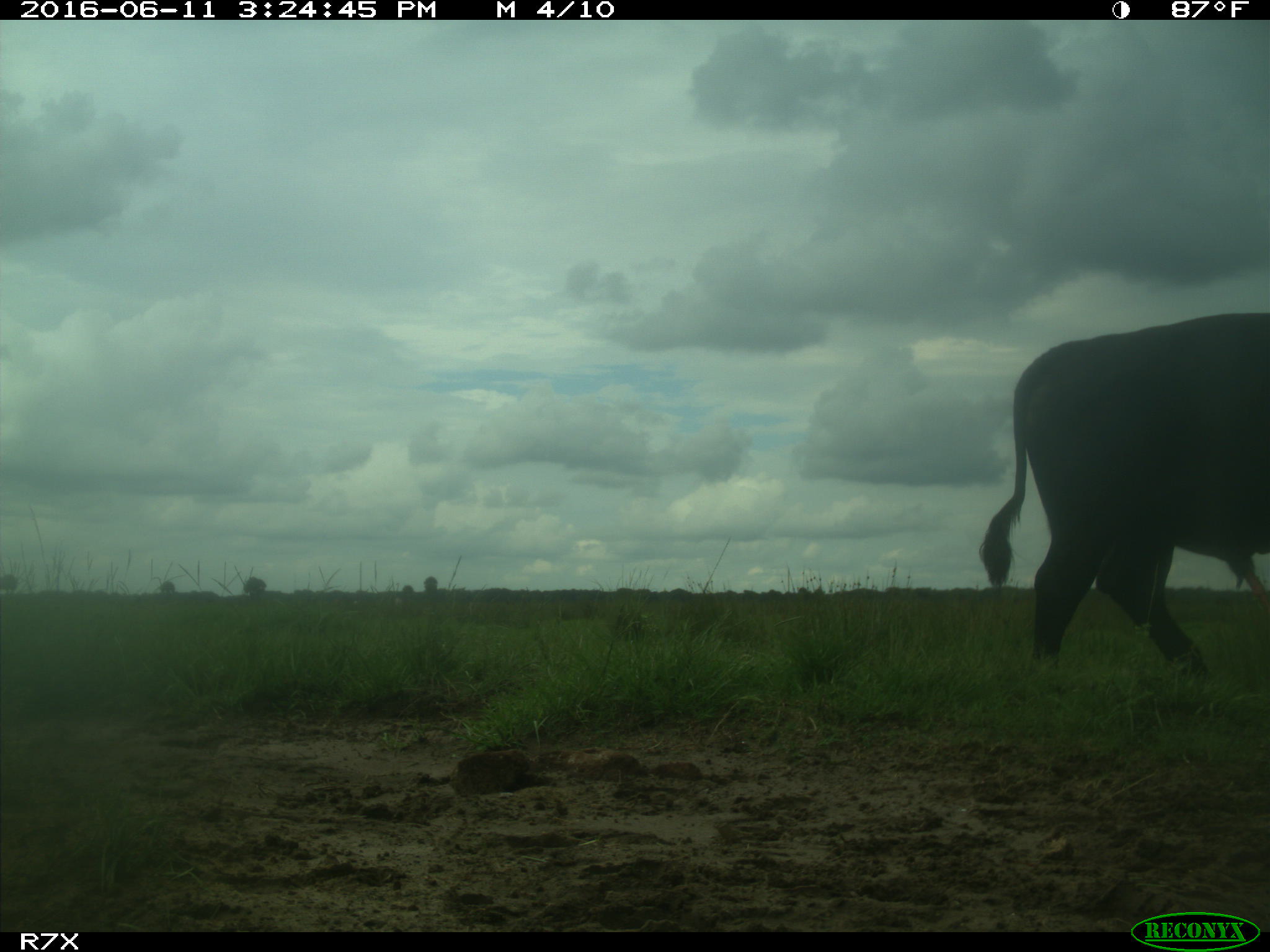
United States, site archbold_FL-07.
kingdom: Animalia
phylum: Chordata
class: Mammalia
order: Artiodactyla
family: Bovidae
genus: Bos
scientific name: Bos taurus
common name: domestic cow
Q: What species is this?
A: Bos taurus (domestic cow).